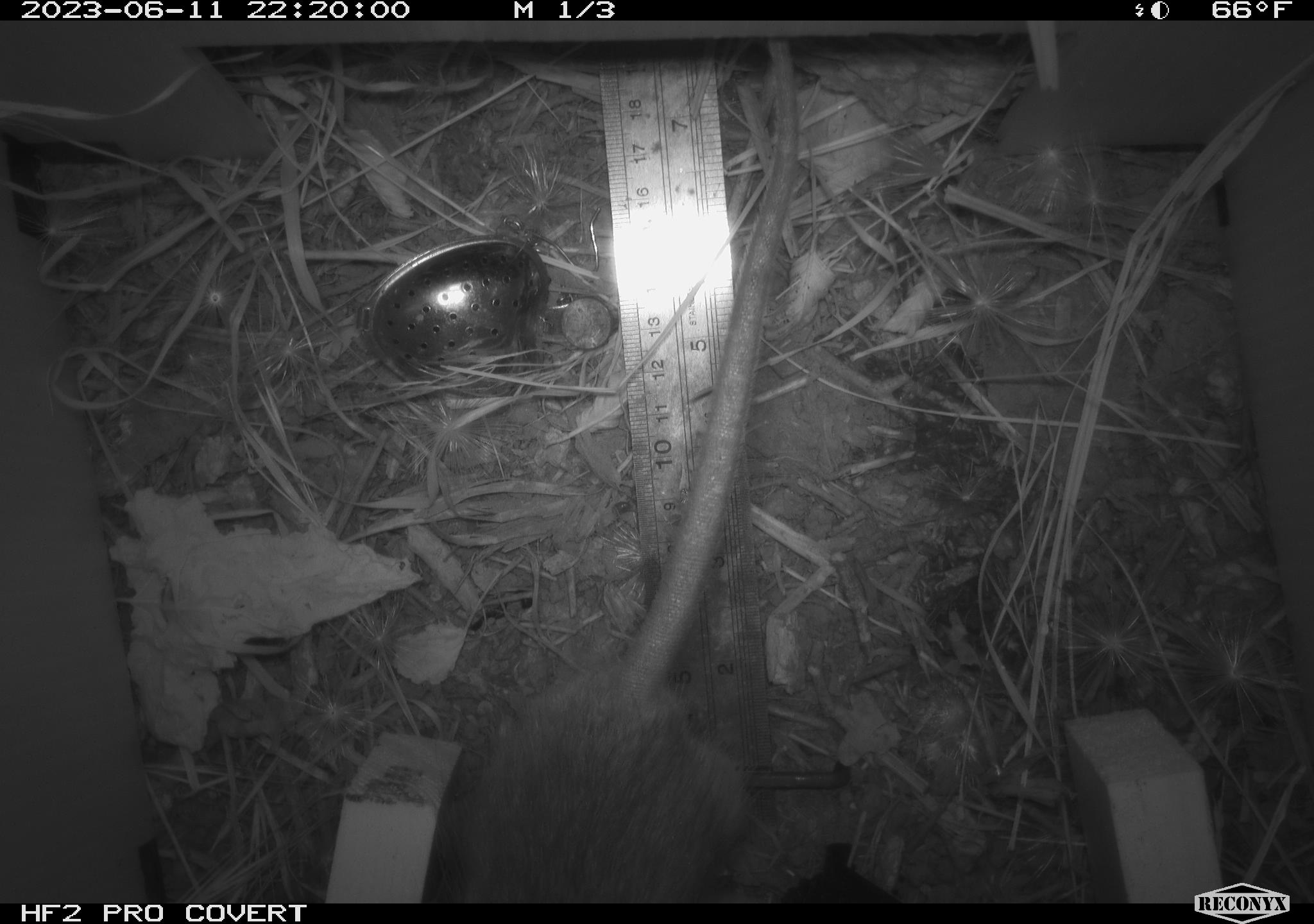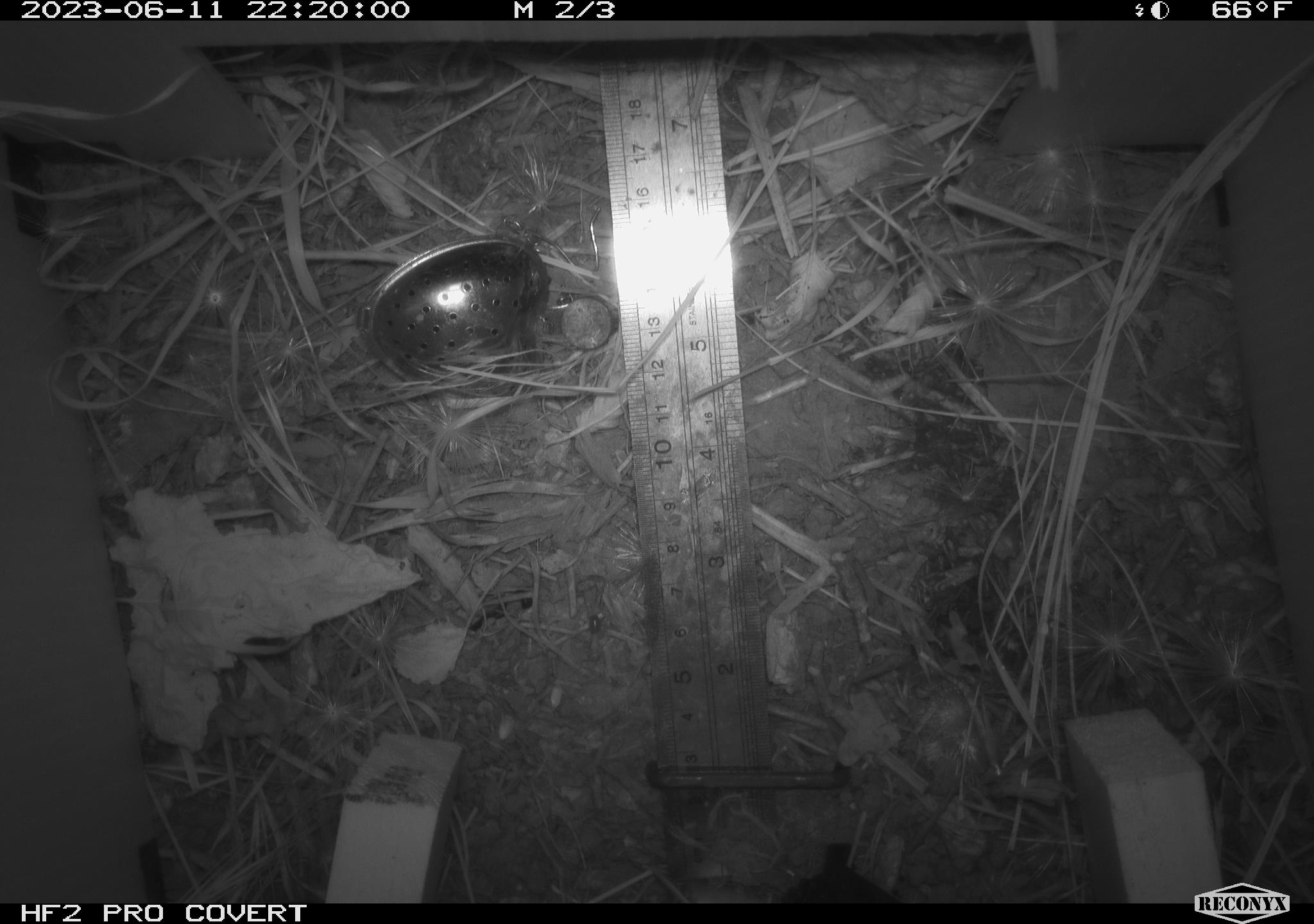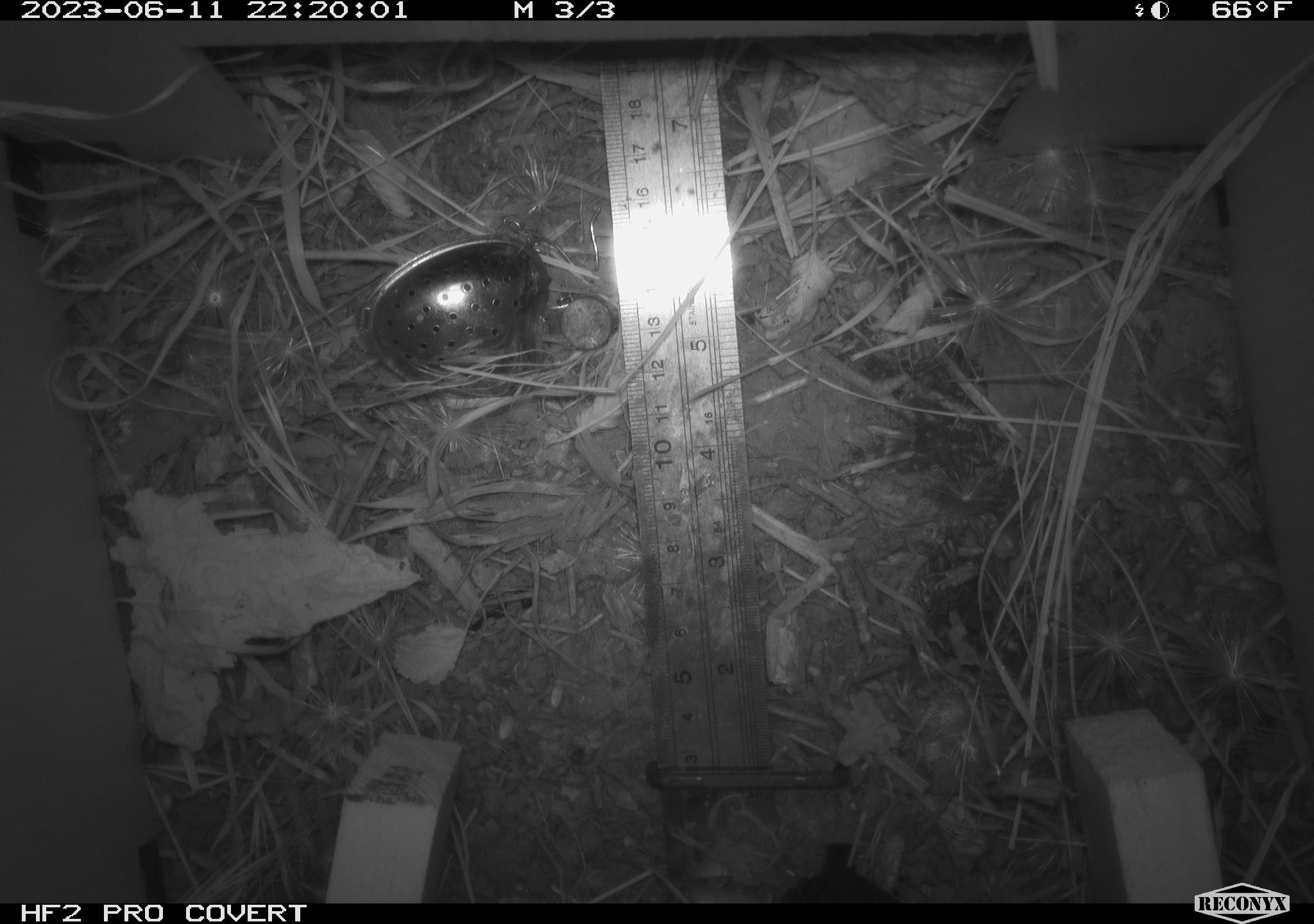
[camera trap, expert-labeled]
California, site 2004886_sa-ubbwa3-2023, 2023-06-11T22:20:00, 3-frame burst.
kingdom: Animalia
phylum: Chordata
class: Mammalia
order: Rodentia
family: Muridae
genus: Rattus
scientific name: Rattus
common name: rat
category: rattus species